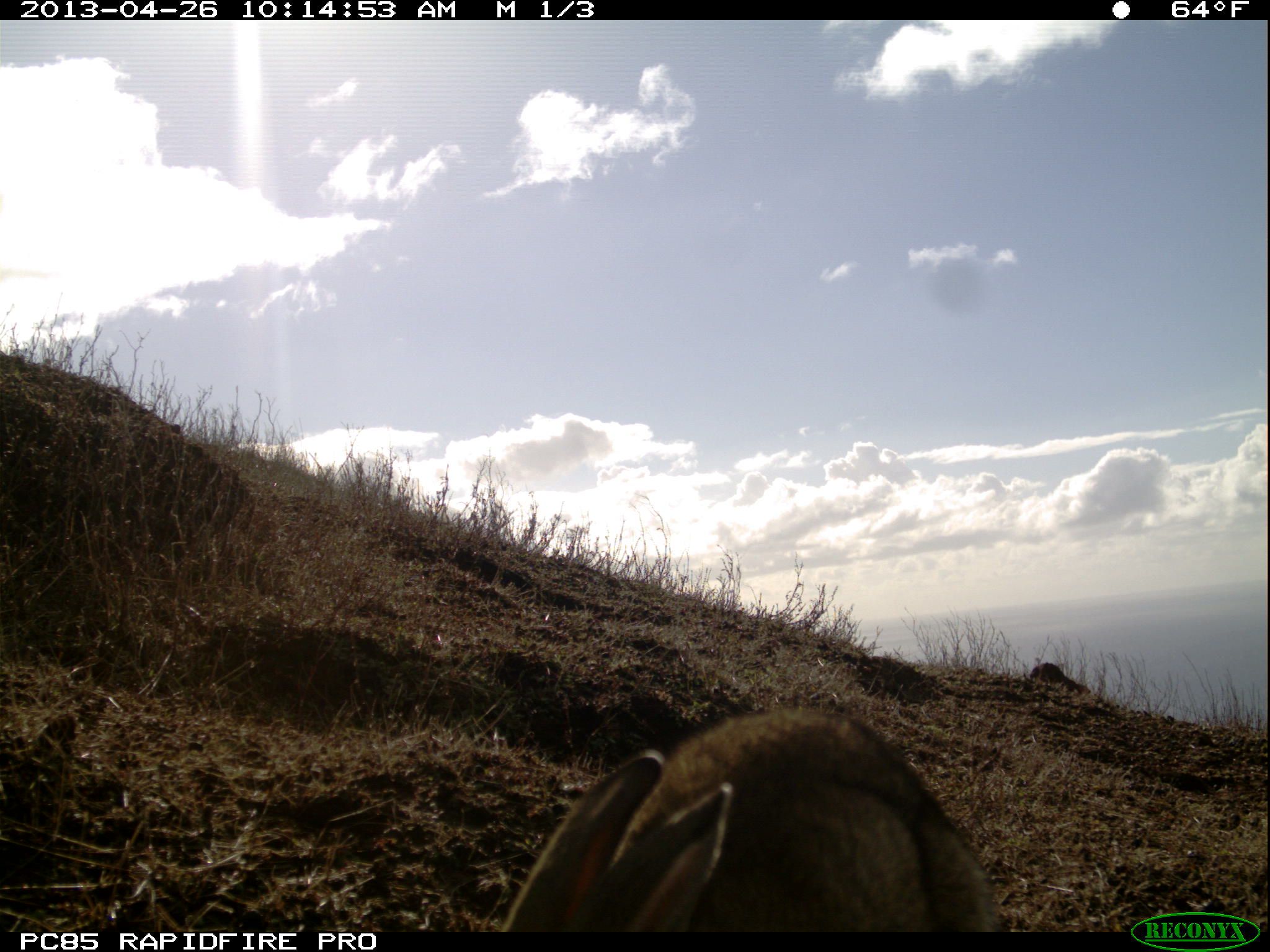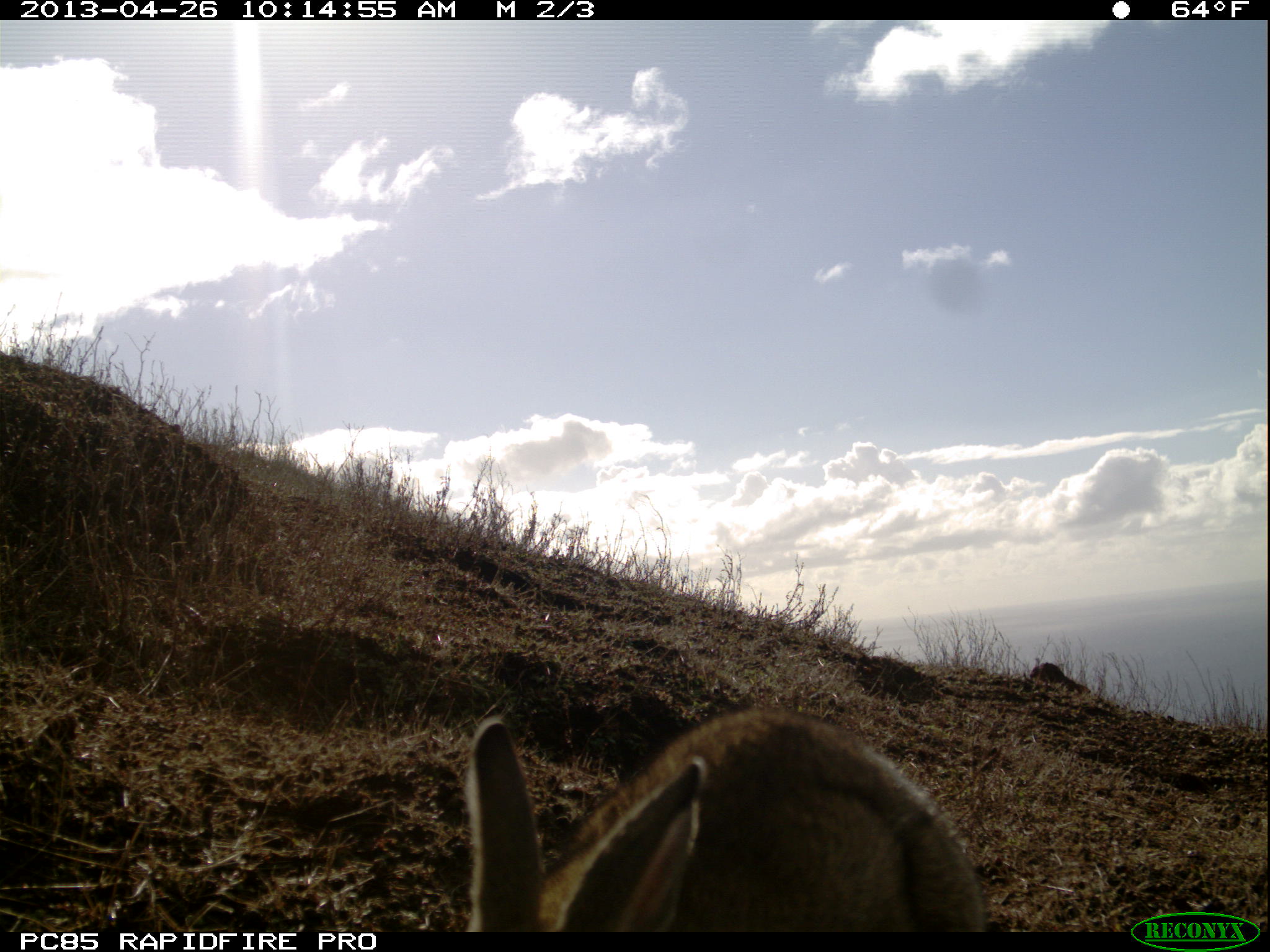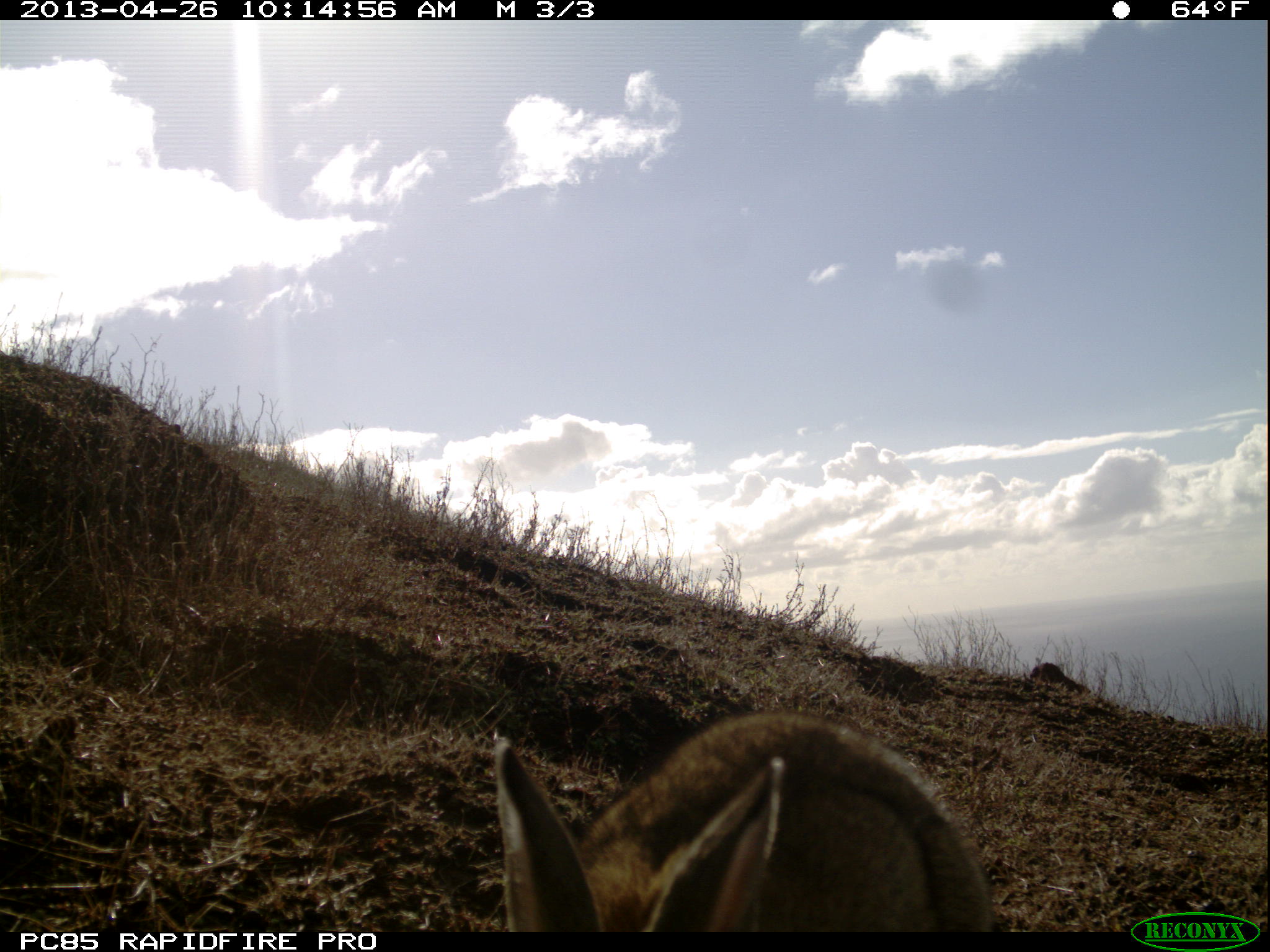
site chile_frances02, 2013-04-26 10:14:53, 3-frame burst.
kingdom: Animalia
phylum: Chordata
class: Mammalia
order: Lagomorpha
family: Leporidae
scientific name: Leporidae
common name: rabbits and hares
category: rabbit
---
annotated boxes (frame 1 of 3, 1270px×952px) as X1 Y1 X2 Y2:
rabbit: 495 703 1000 933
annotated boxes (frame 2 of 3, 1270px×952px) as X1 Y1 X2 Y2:
rabbit: 455 702 988 934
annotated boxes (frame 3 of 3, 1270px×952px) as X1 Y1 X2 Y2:
rabbit: 488 708 994 932